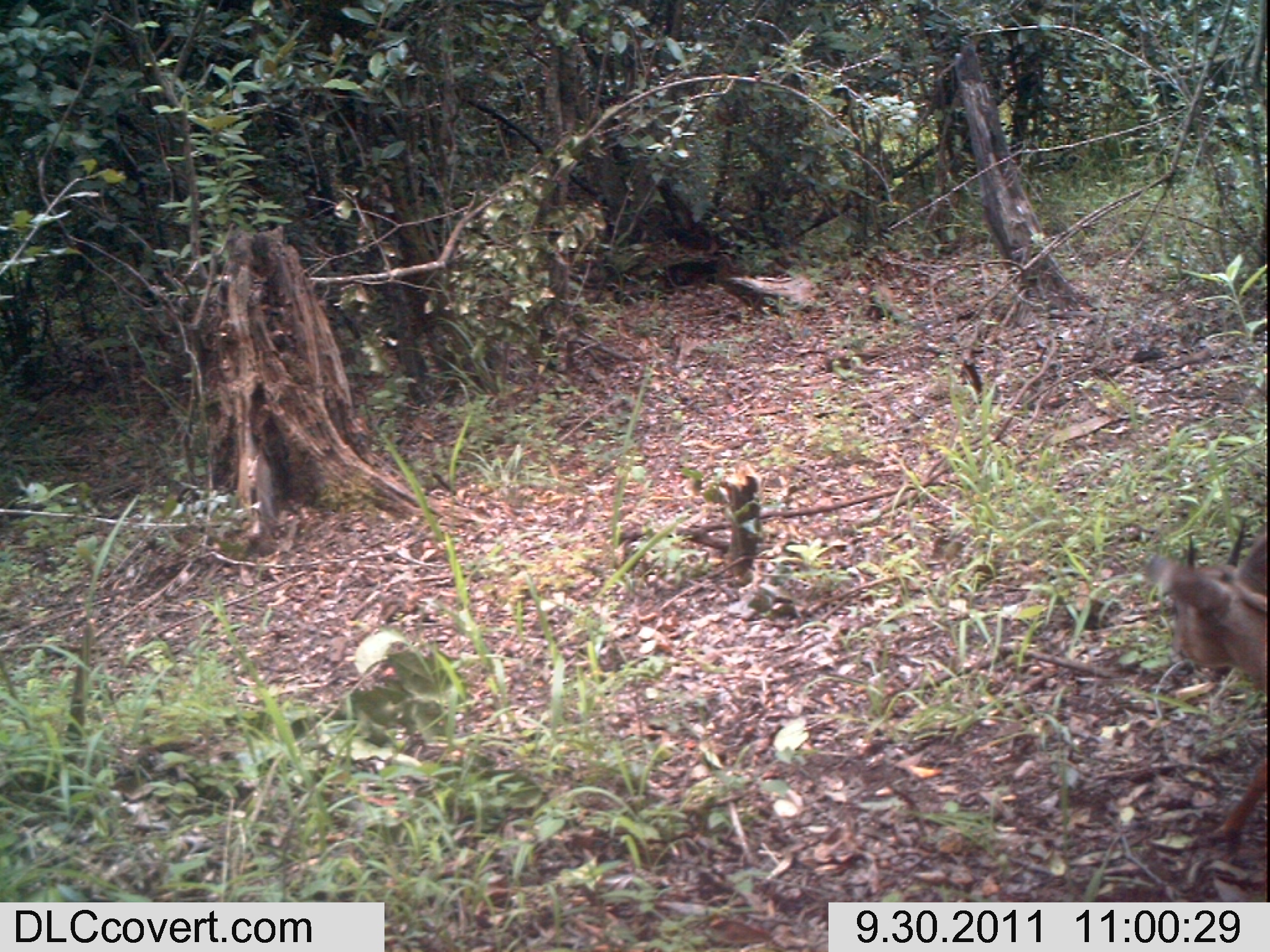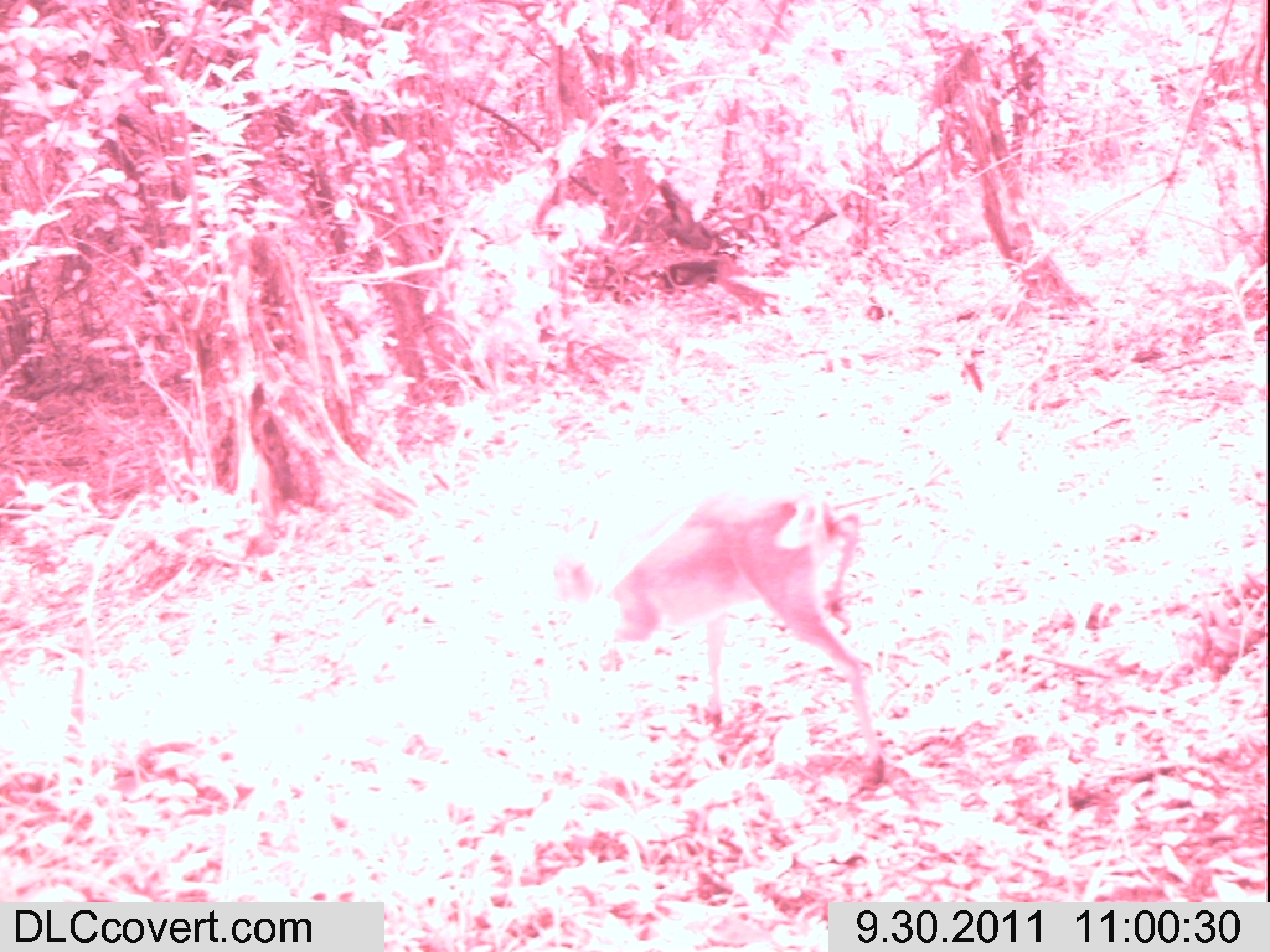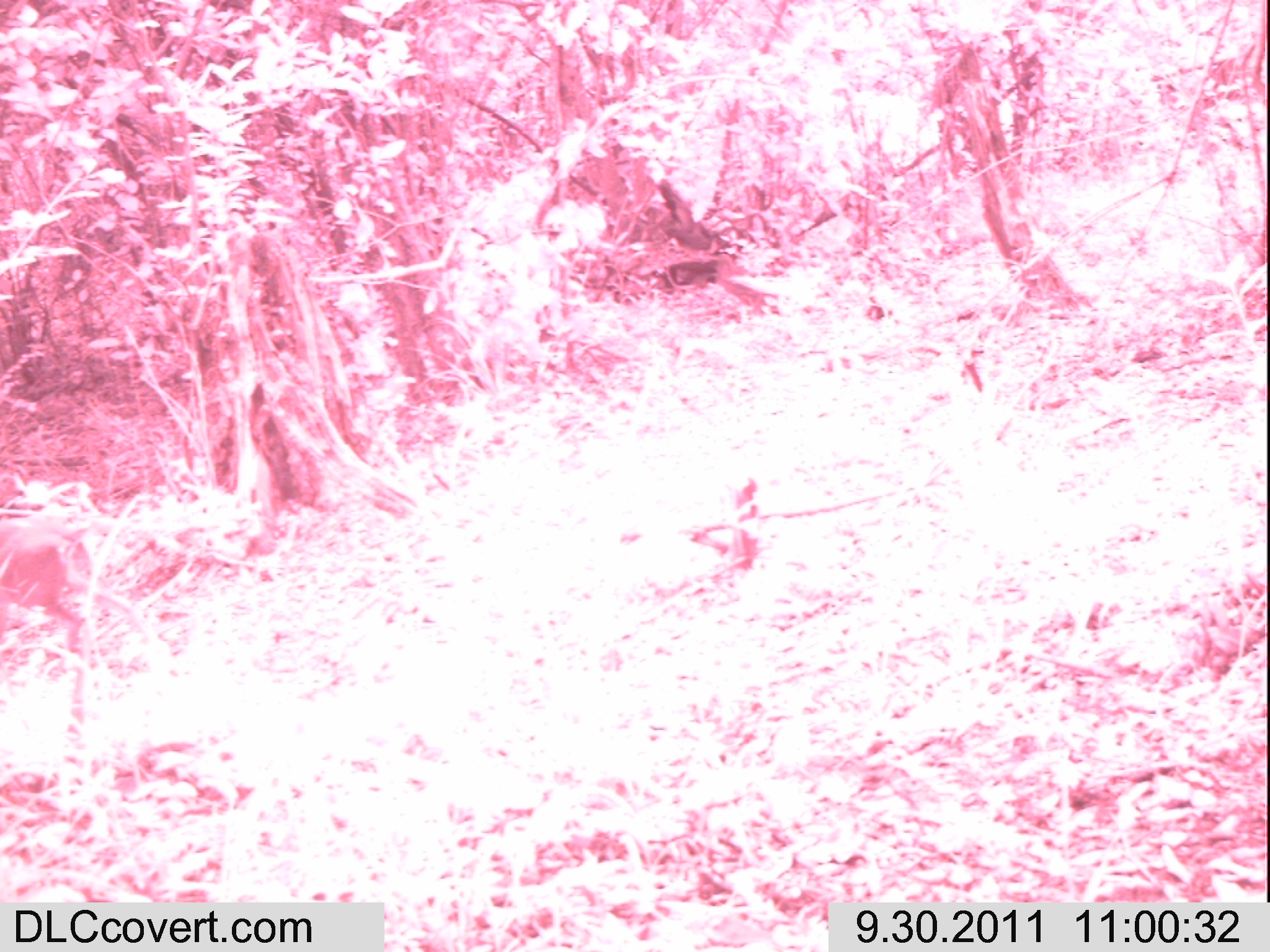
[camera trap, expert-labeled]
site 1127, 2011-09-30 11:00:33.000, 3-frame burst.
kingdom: Animalia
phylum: Chordata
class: Mammalia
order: Artiodactyla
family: Bovidae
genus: Sylvicapra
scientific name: Sylvicapra grimmia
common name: bush duiker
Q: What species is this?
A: Sylvicapra grimmia (bush duiker).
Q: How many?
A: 1.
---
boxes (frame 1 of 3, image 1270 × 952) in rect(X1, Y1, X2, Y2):
sylvicapra grimmia: rect(1145, 516, 1267, 852)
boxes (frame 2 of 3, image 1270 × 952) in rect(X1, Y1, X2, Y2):
sylvicapra grimmia: rect(541, 475, 882, 758)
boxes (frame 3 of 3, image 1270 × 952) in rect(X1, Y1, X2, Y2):
sylvicapra grimmia: rect(0, 518, 176, 760)